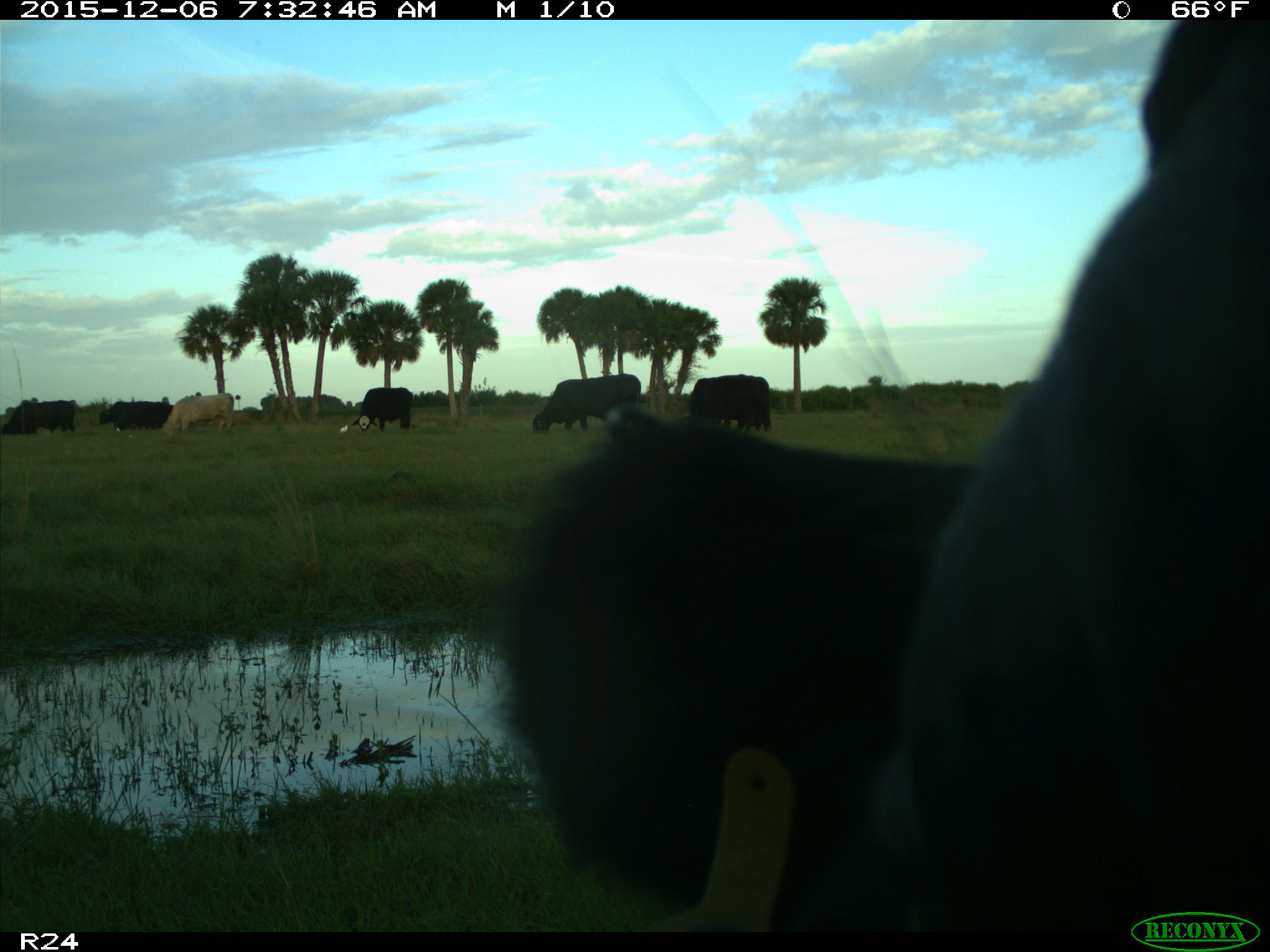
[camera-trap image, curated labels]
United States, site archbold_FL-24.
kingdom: Animalia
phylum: Chordata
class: Mammalia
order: Artiodactyla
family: Bovidae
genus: Bos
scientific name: Bos taurus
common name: domestic cow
Bos taurus (domestic cow).